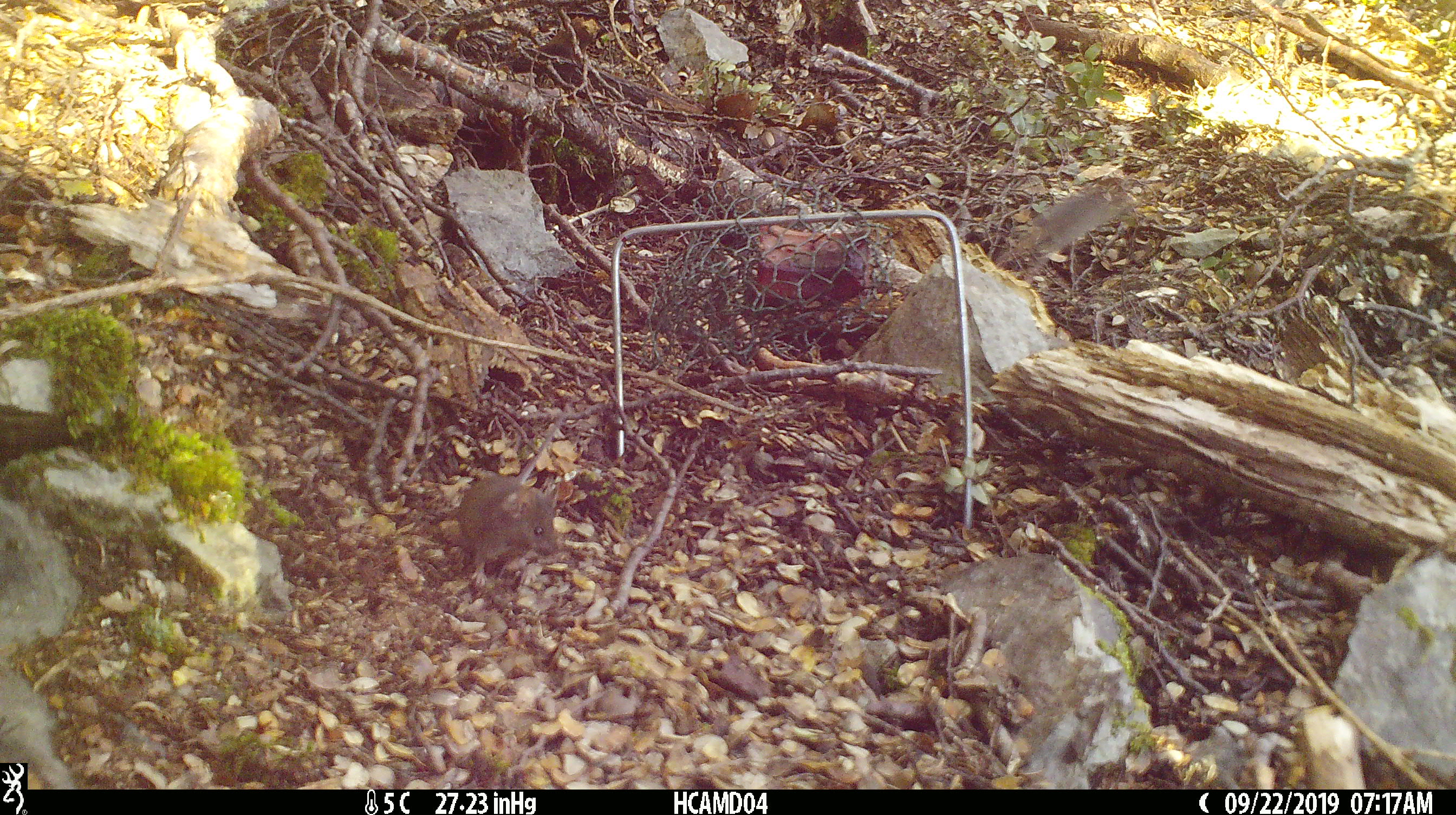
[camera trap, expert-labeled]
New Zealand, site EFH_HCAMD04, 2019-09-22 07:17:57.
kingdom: Animalia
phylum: Chordata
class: Mammalia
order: Rodentia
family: Muridae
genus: Mus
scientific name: Mus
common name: mouse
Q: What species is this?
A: Mouse (Mus).